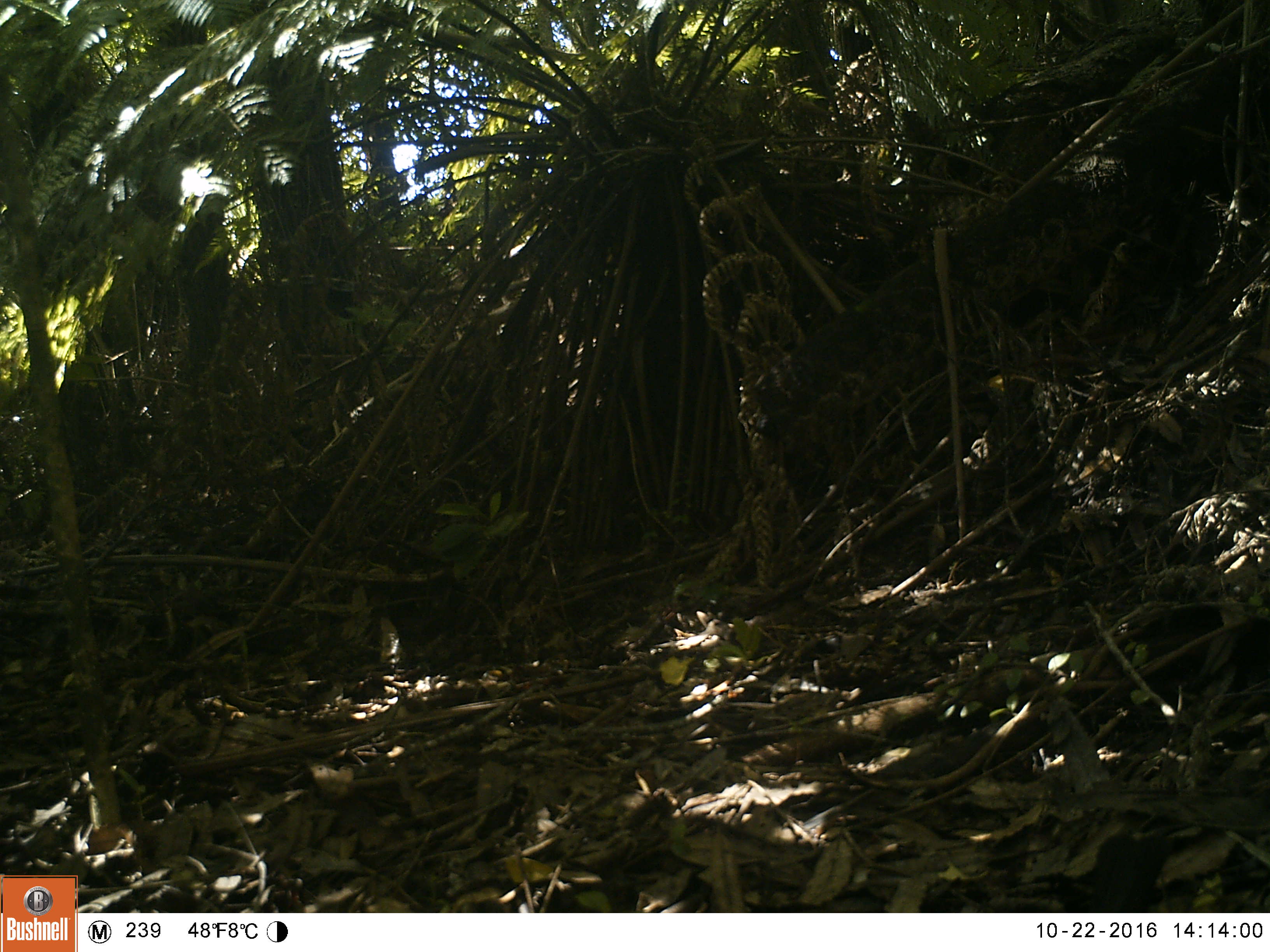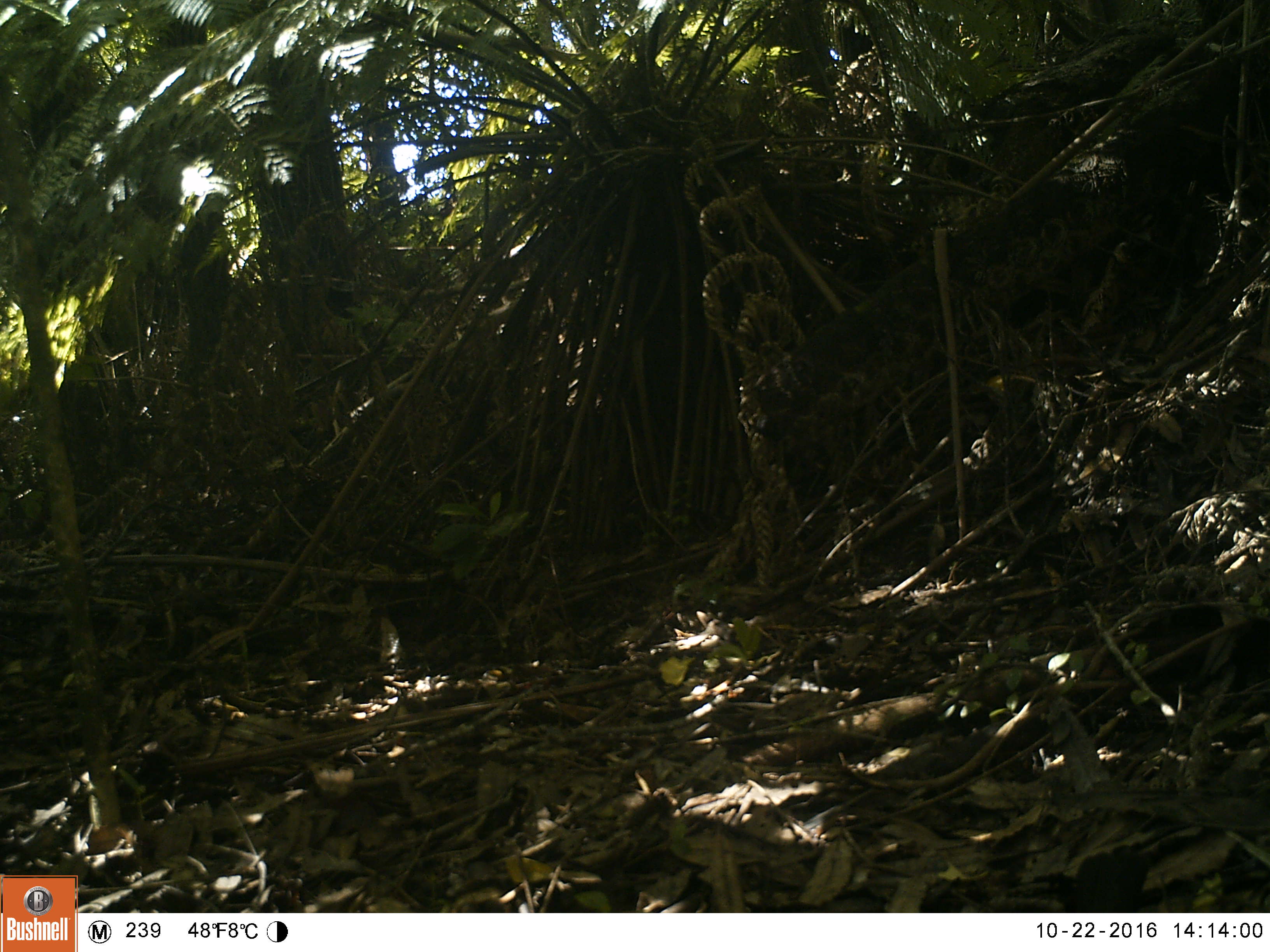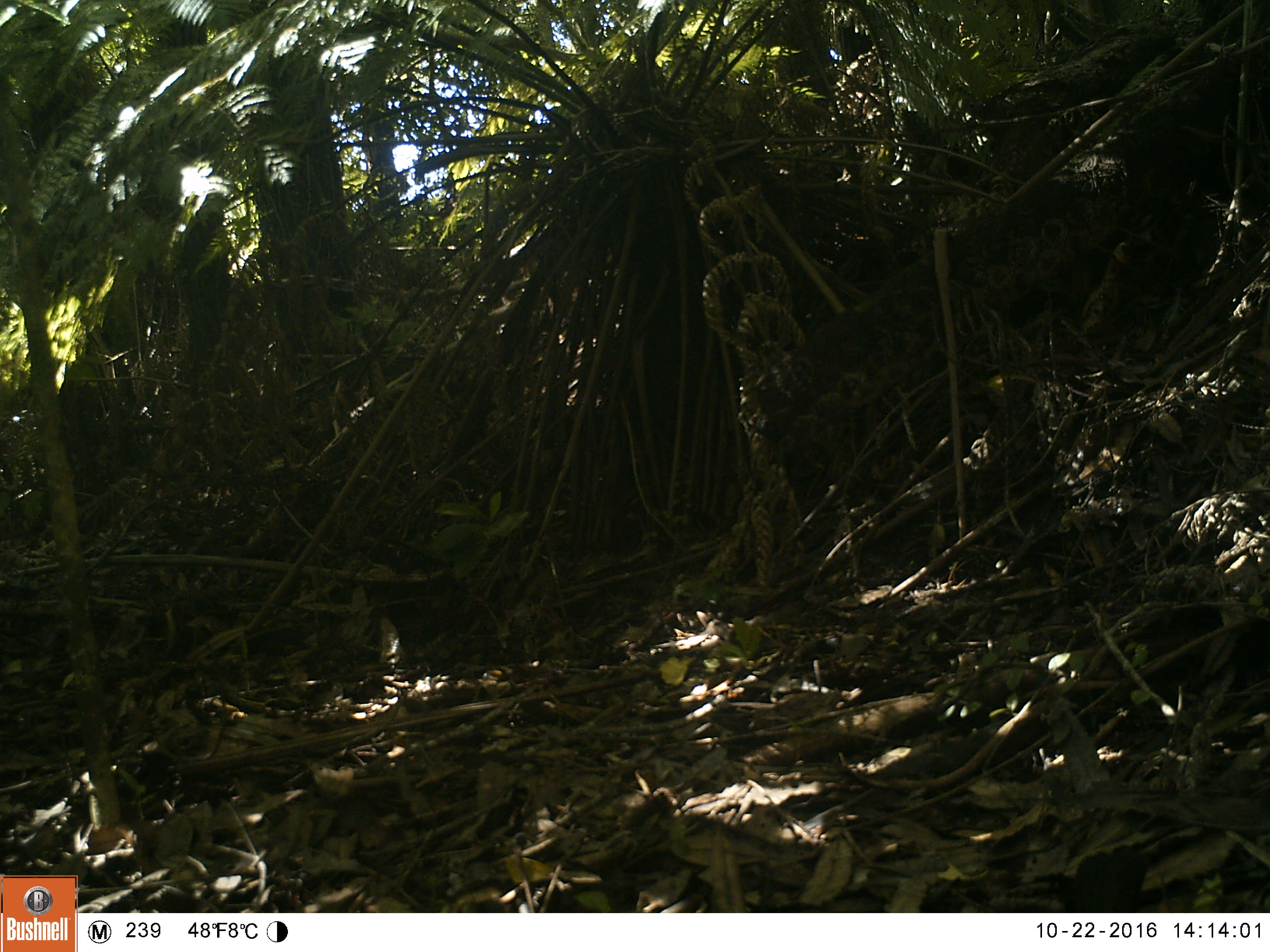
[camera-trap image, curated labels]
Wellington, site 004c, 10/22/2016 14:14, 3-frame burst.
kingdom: Animalia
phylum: Chordata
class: Aves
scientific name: Aves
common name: bird